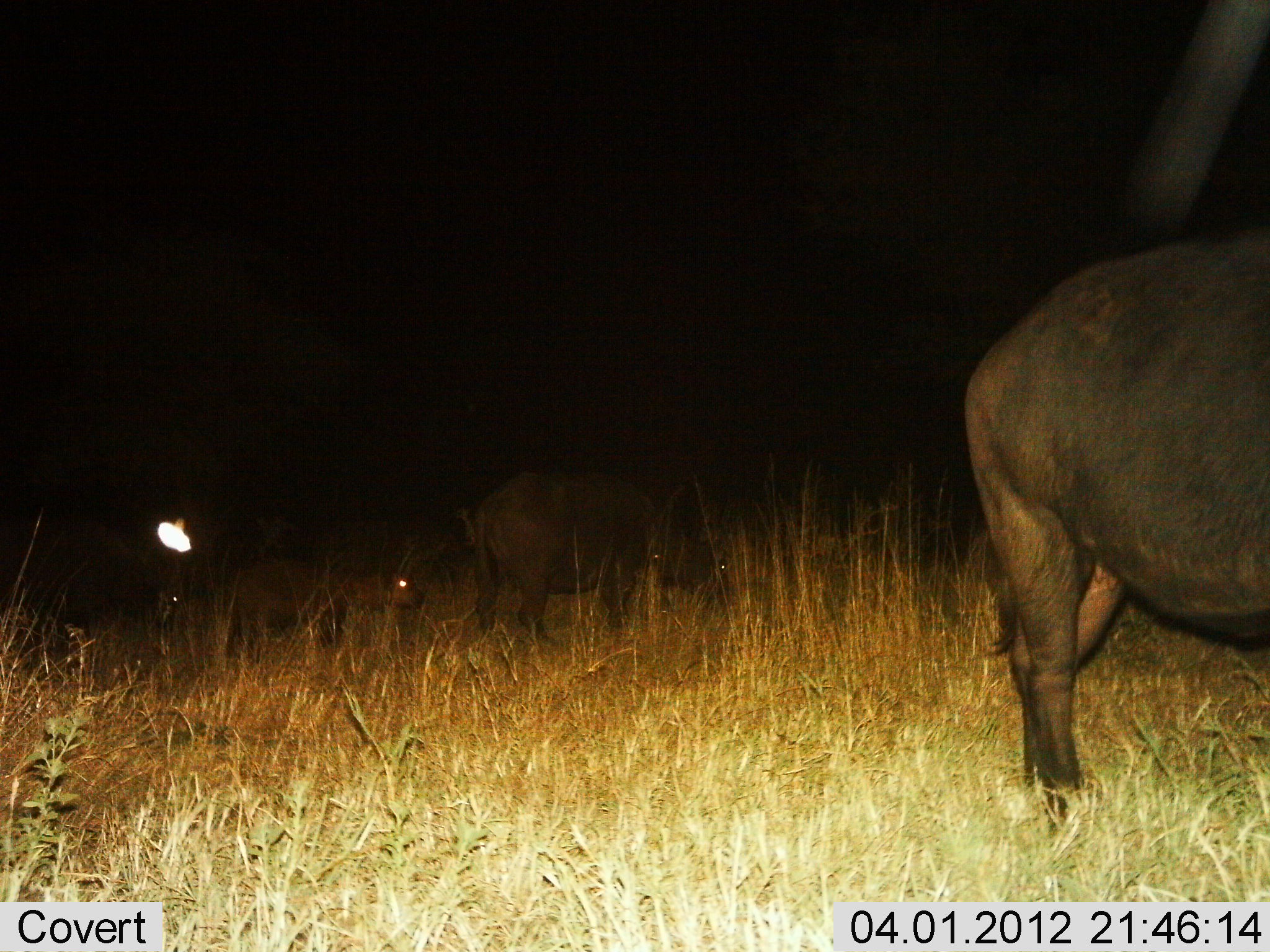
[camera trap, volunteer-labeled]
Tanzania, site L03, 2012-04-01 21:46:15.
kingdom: Animalia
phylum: Chordata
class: Mammalia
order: Artiodactyla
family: Bovidae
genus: Syncerus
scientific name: Syncerus caffer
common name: cape buffalo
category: buffalo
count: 4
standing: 59%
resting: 0%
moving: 24%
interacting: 0%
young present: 47%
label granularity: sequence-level